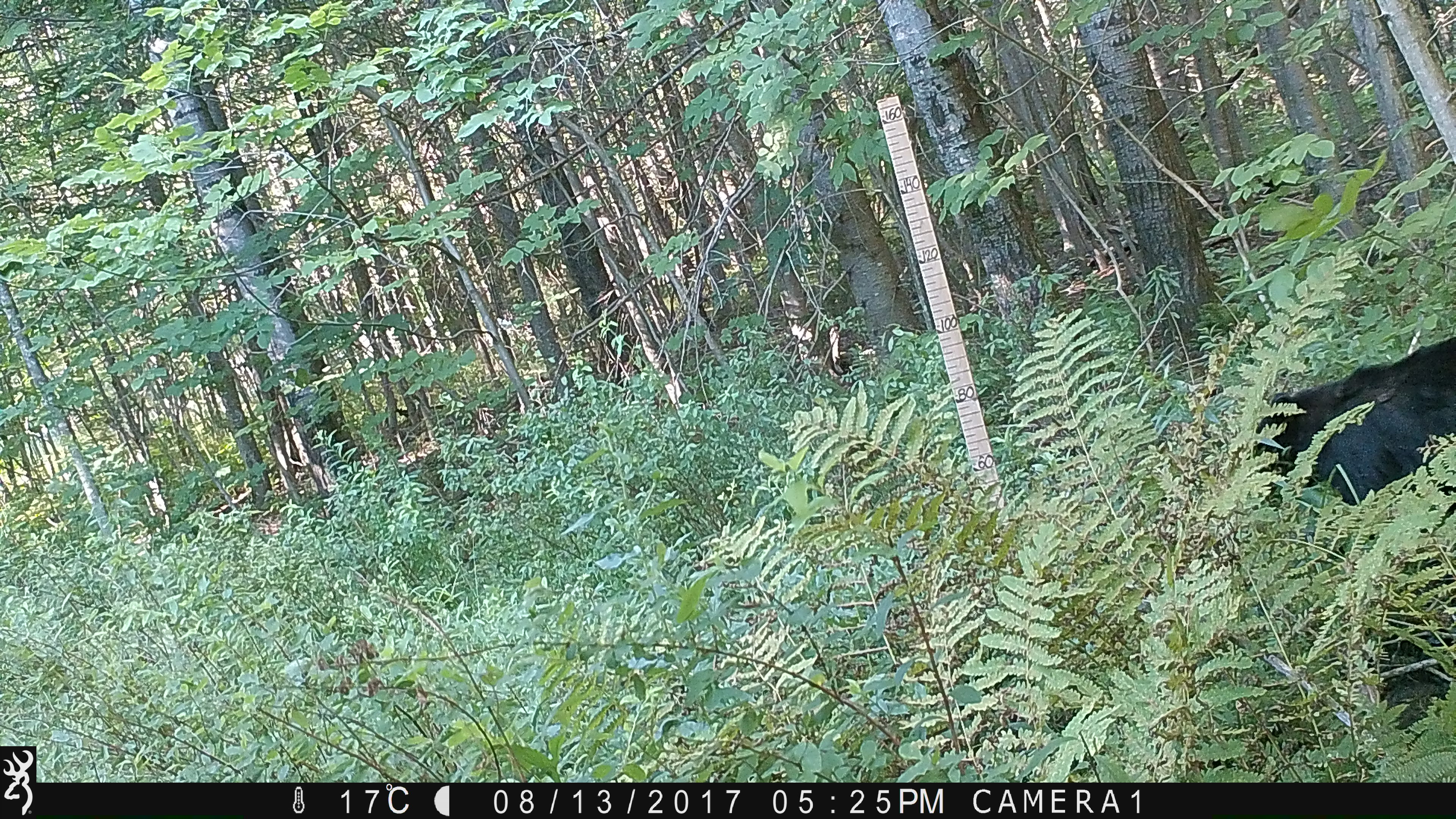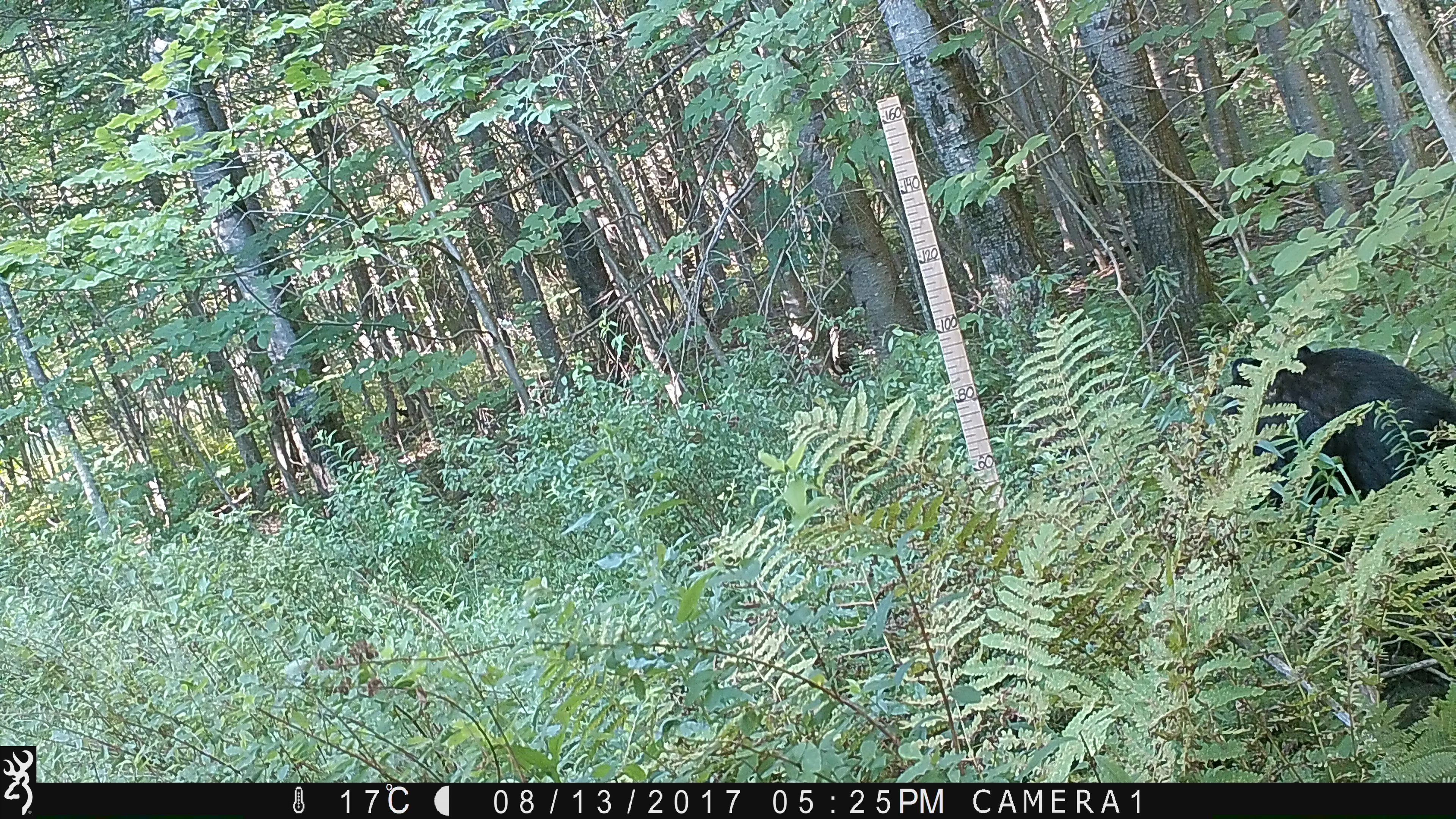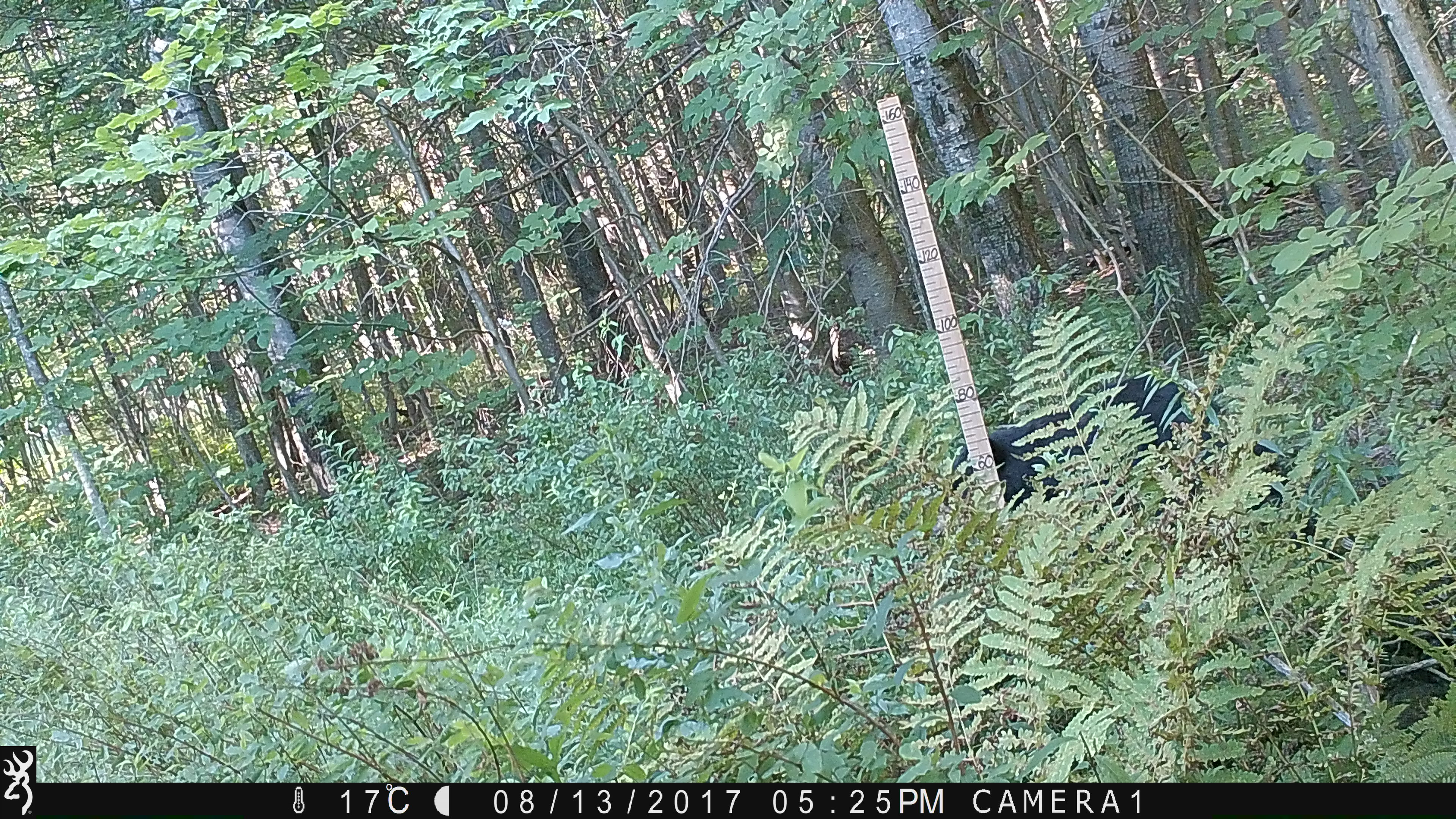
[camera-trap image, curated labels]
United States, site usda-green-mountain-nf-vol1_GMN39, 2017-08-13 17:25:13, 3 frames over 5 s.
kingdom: Animalia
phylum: Chordata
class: Mammalia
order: Carnivora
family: Ursidae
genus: Ursus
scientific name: Ursus americanus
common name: black bear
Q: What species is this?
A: Black bear (Ursus americanus).